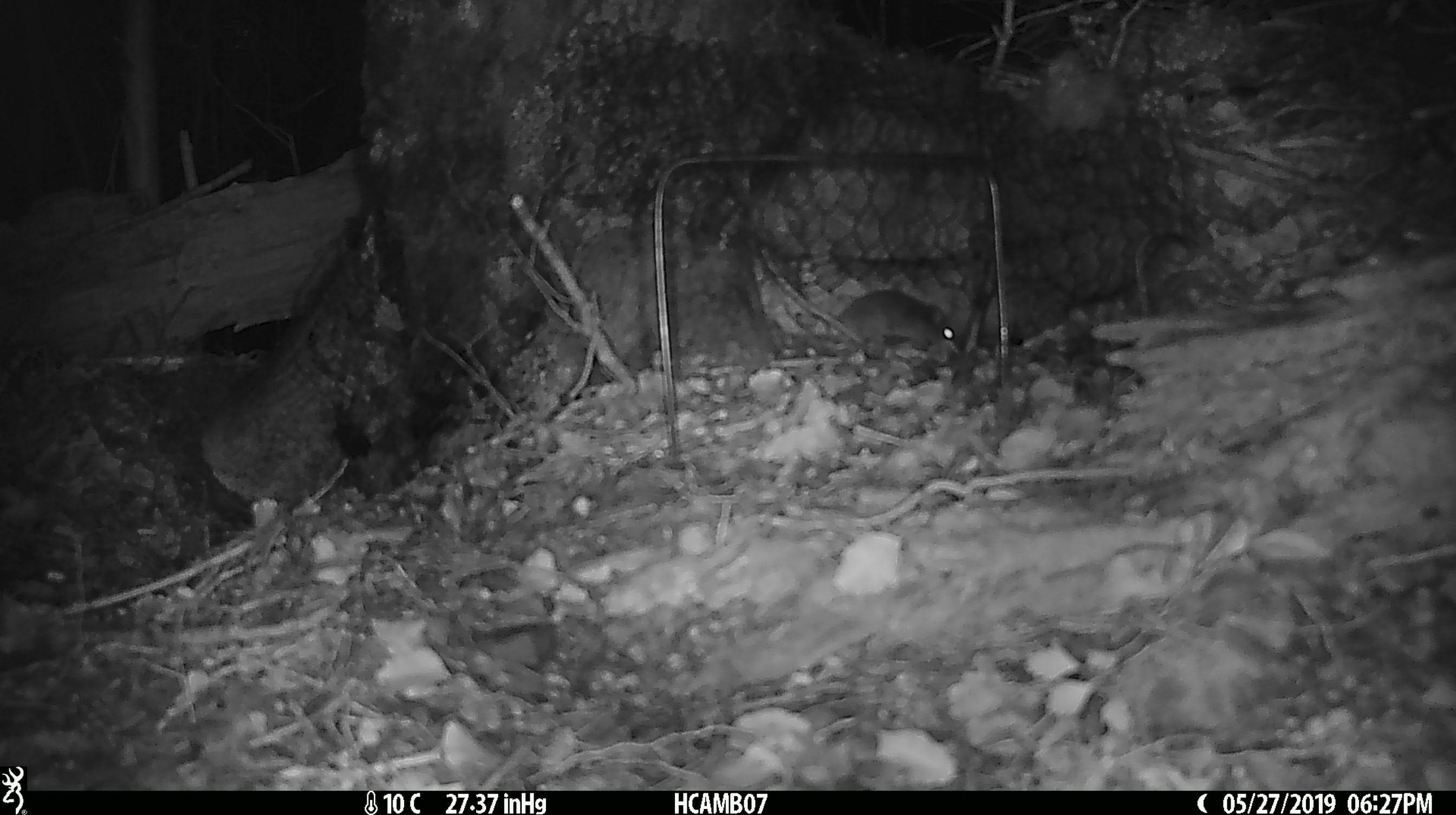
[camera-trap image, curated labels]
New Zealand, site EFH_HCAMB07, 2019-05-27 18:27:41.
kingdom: Animalia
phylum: Chordata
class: Mammalia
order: Rodentia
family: Muridae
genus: Mus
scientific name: Mus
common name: mouse